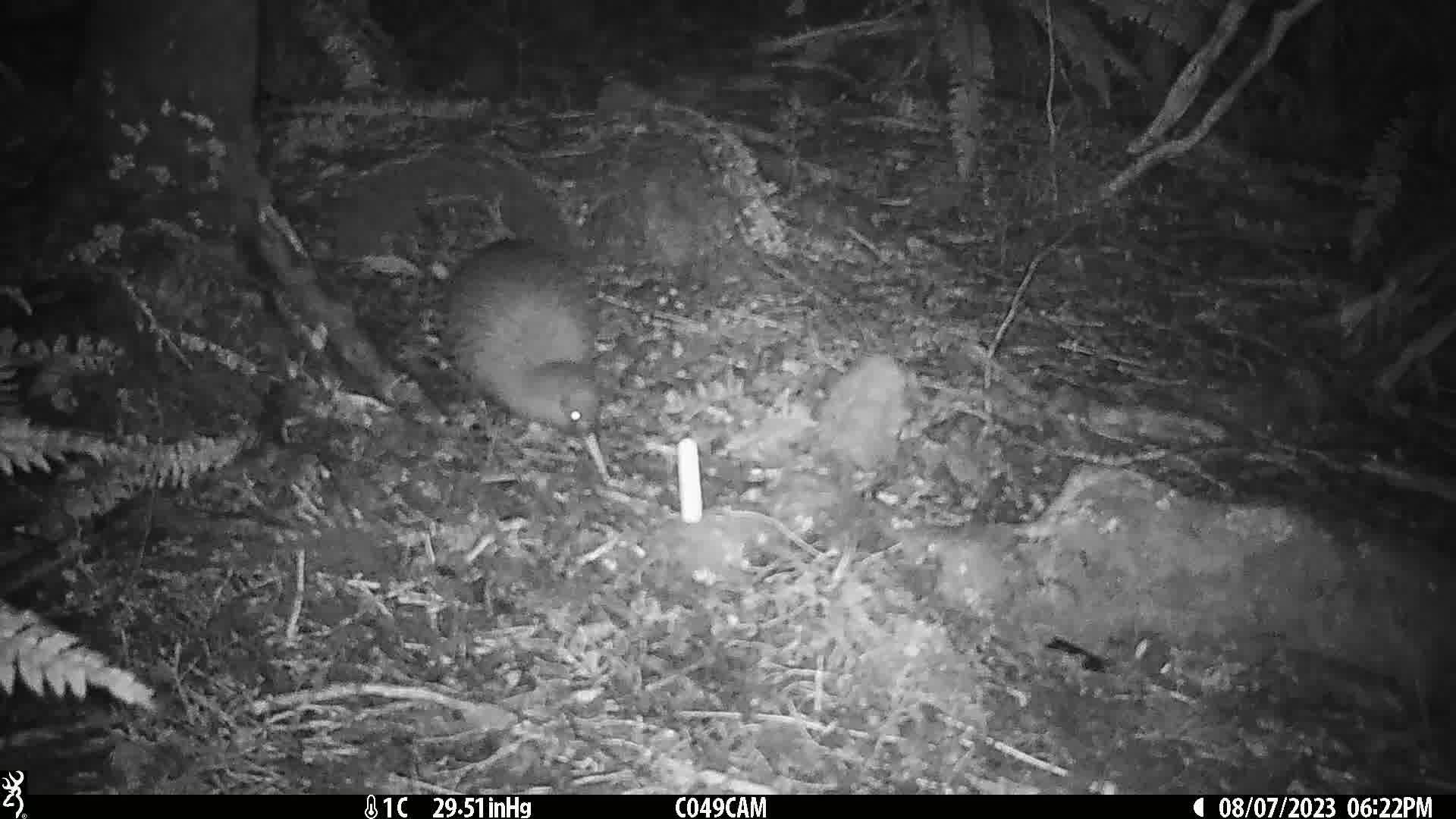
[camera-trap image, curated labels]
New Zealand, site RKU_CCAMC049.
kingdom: Animalia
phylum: Chordata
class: Aves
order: Apterygiformes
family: Apterygidae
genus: Apteryx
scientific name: Apteryx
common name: kiwi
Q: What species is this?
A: Kiwi (Apteryx).